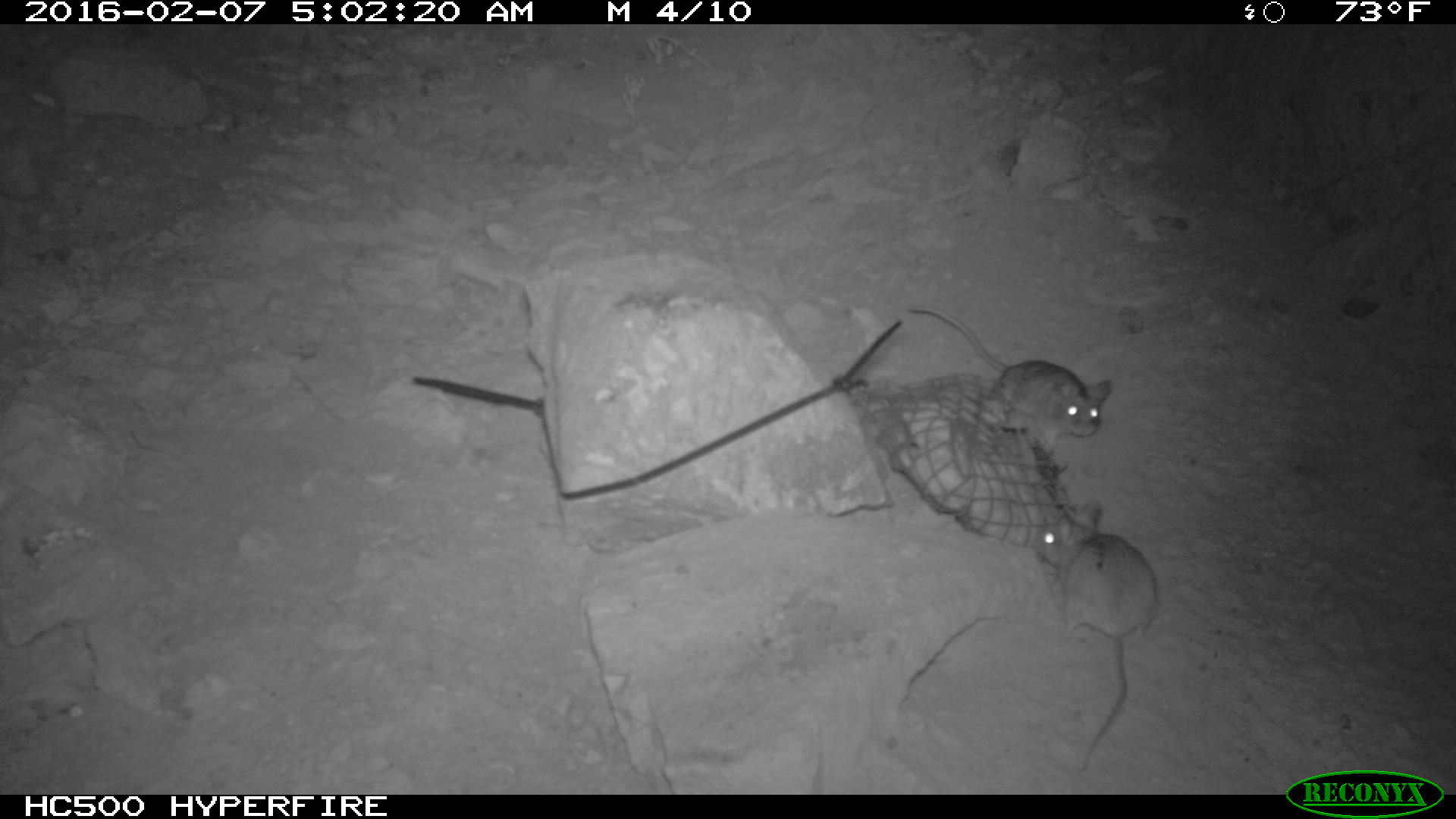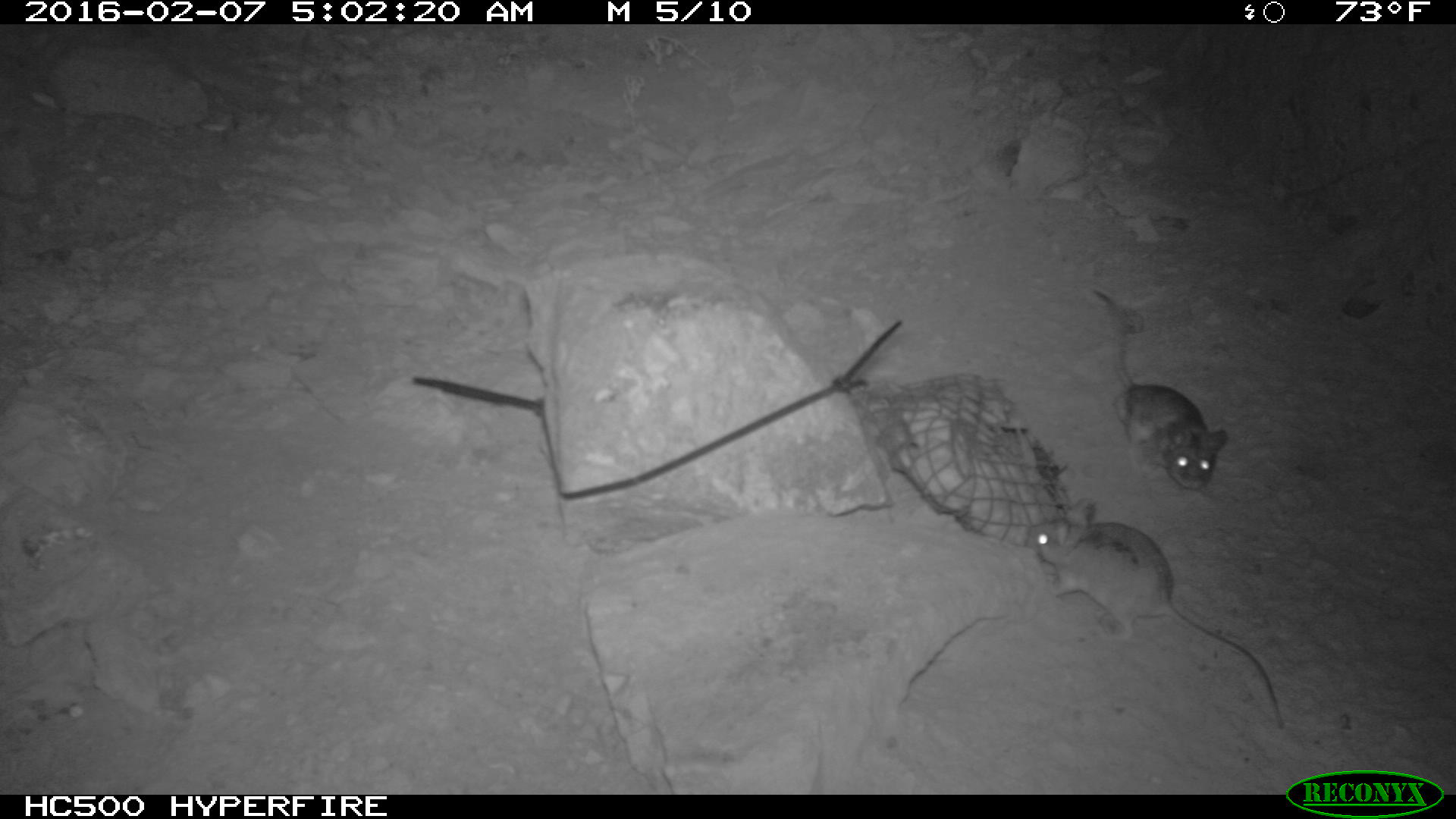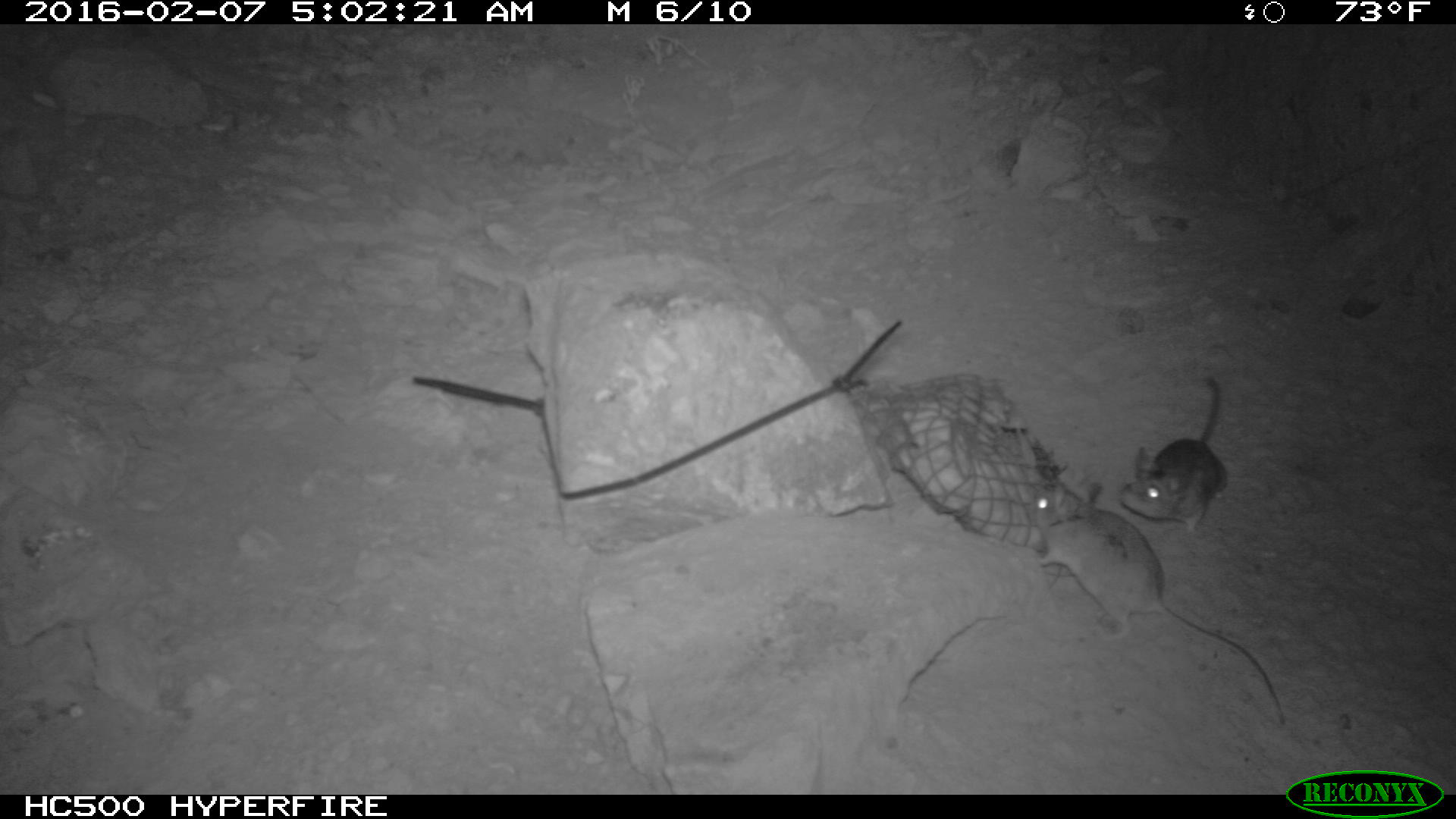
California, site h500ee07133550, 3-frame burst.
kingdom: Animalia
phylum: Chordata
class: Mammalia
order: Rodentia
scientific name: Rodentia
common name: rodent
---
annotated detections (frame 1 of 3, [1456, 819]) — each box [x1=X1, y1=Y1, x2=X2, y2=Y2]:
rodent: [x1=908, y1=304, x2=1112, y2=452]; [x1=1031, y1=499, x2=1159, y2=639]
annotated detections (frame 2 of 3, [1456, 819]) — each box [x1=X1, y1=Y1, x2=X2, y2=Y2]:
rodent: [x1=1025, y1=506, x2=1282, y2=731]; [x1=1094, y1=289, x2=1228, y2=487]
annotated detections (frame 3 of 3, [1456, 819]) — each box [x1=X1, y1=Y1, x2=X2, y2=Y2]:
rodent: [x1=1028, y1=477, x2=1285, y2=724]; [x1=1120, y1=376, x2=1228, y2=532]